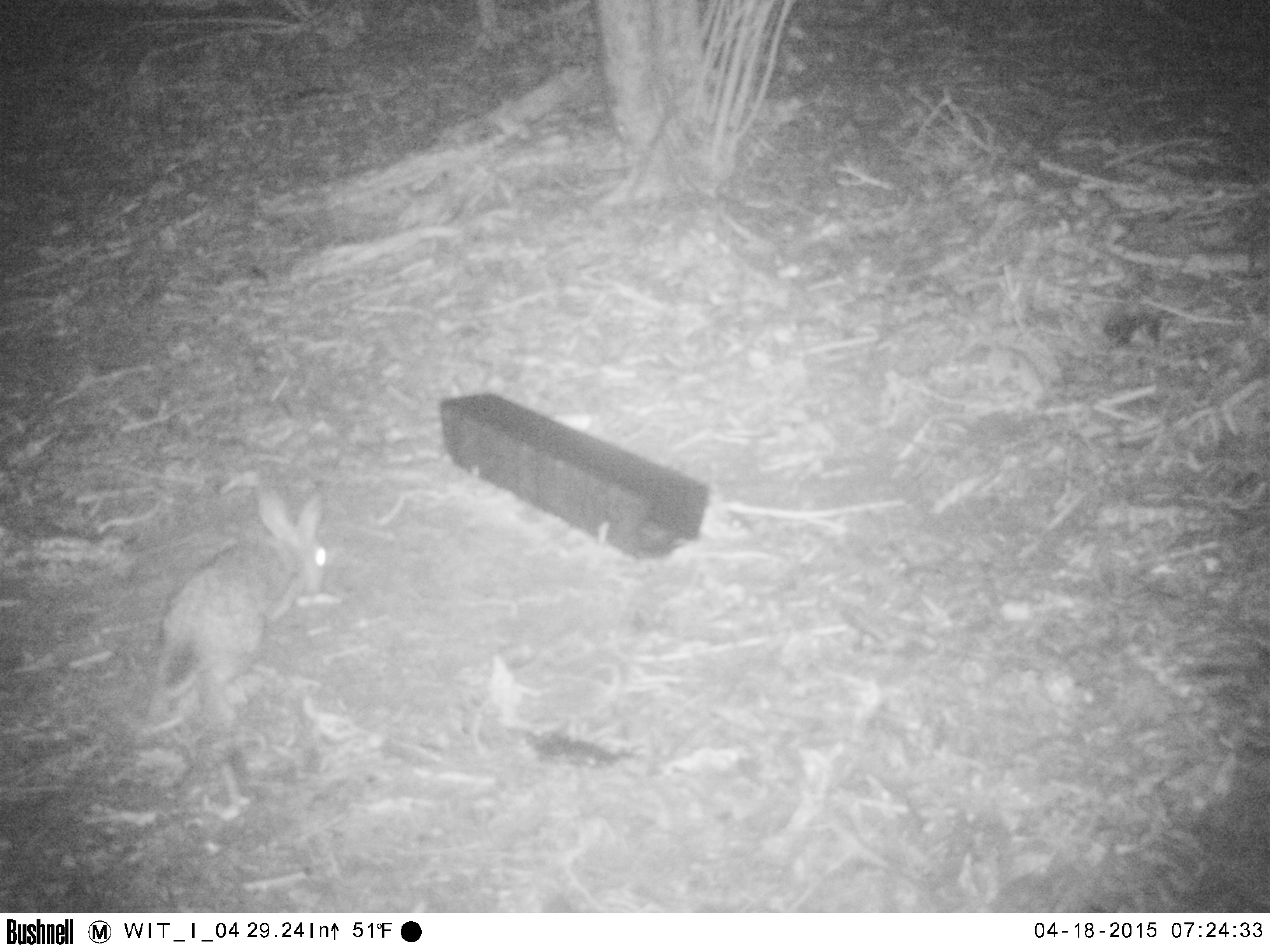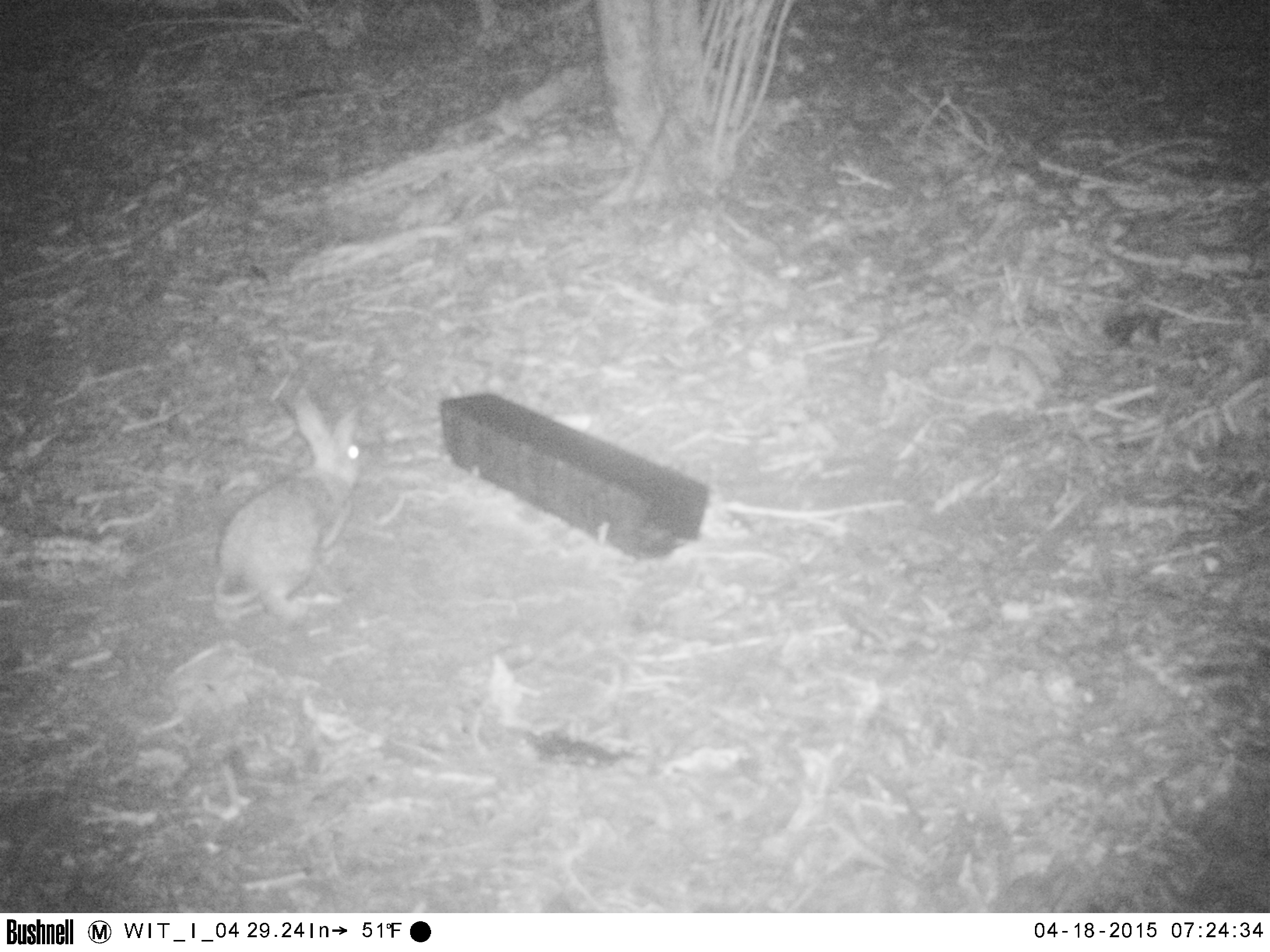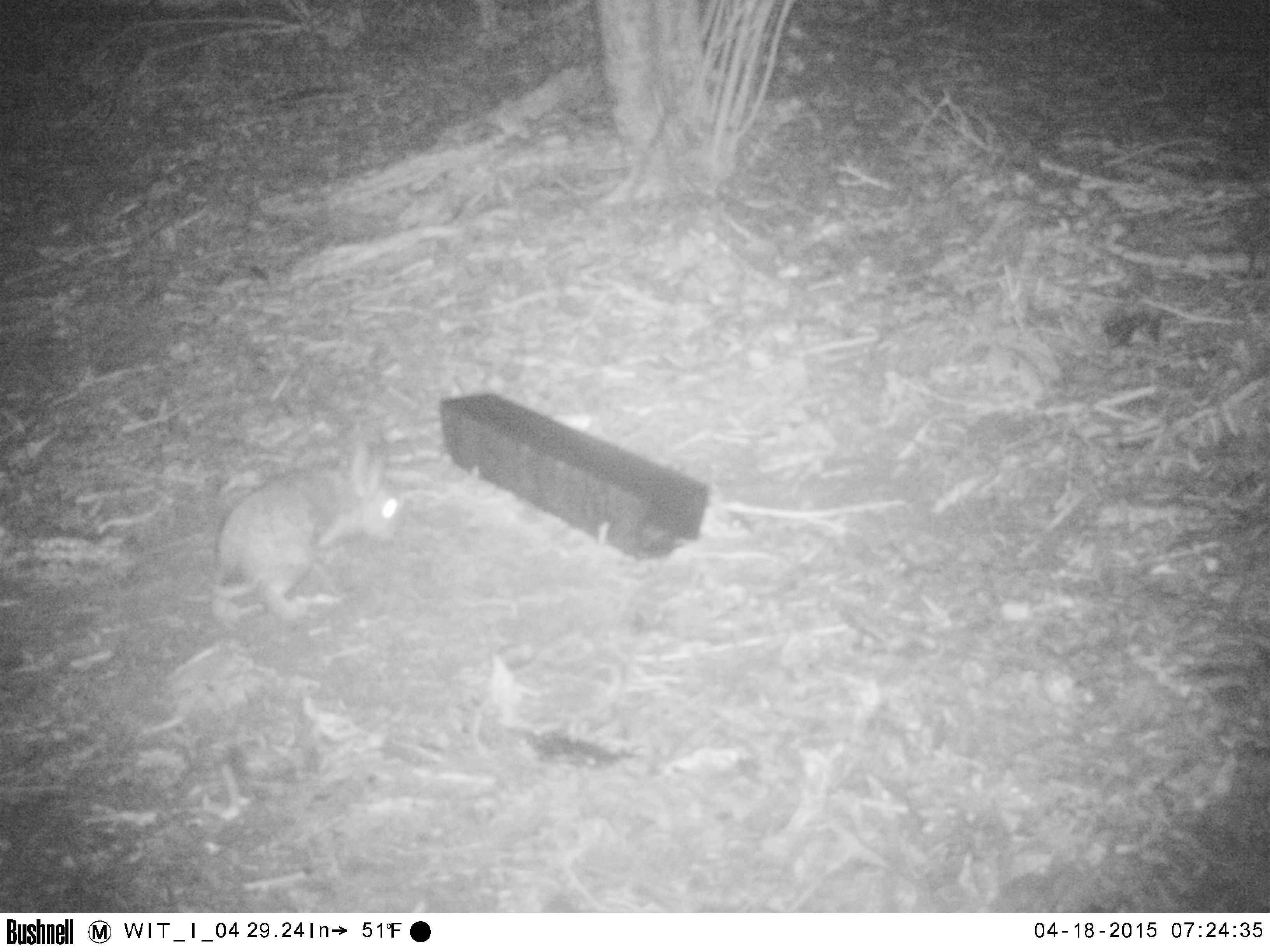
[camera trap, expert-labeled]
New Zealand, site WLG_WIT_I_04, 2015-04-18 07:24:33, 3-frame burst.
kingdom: Animalia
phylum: Chordata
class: Mammalia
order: Lagomorpha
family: Leporidae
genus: Oryctolagus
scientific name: Oryctolagus cuniculus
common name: european rabbit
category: rabbit